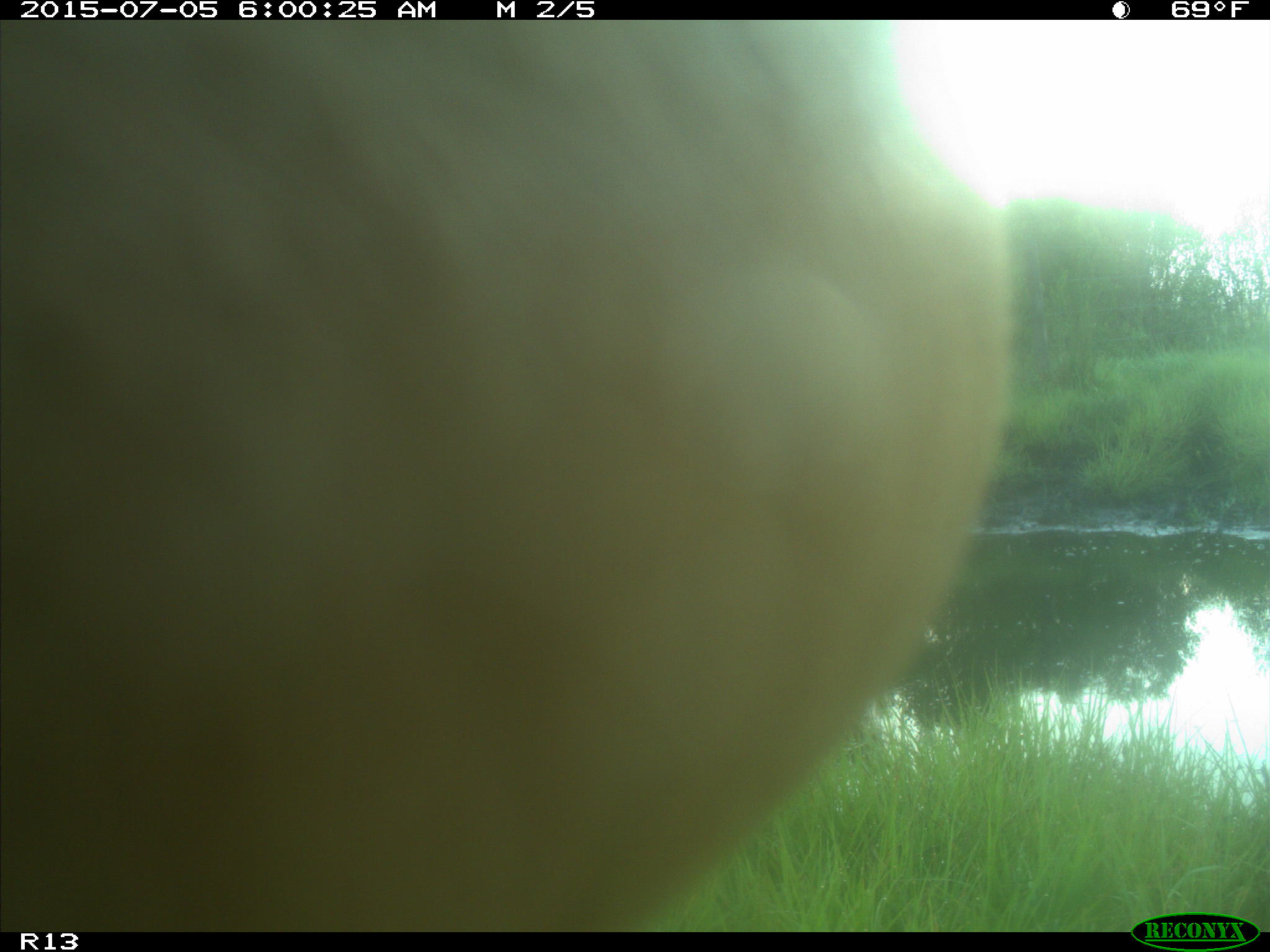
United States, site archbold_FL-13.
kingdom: Animalia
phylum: Chordata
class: Mammalia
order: Artiodactyla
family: Bovidae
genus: Bos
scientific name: Bos taurus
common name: domestic cow